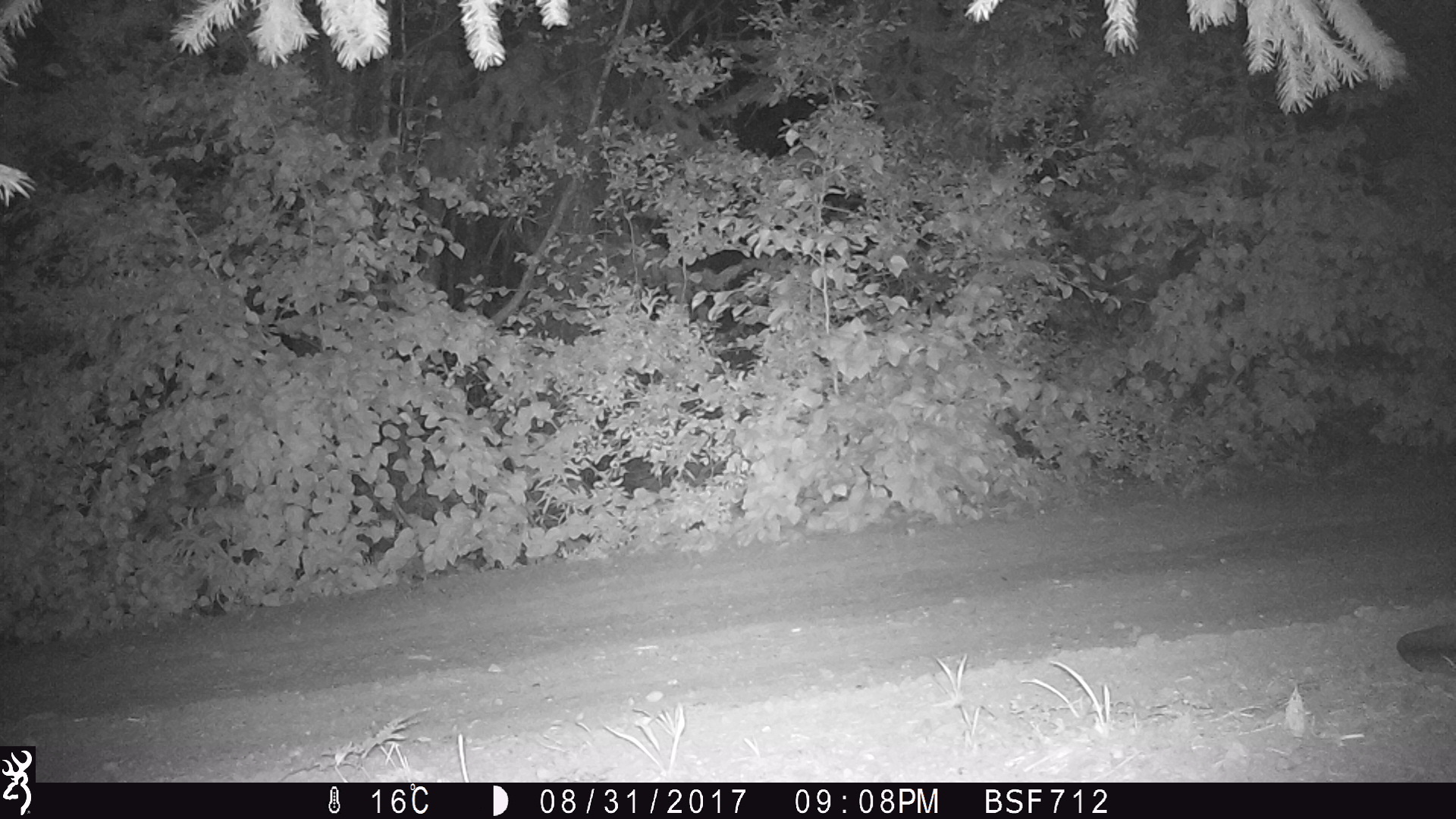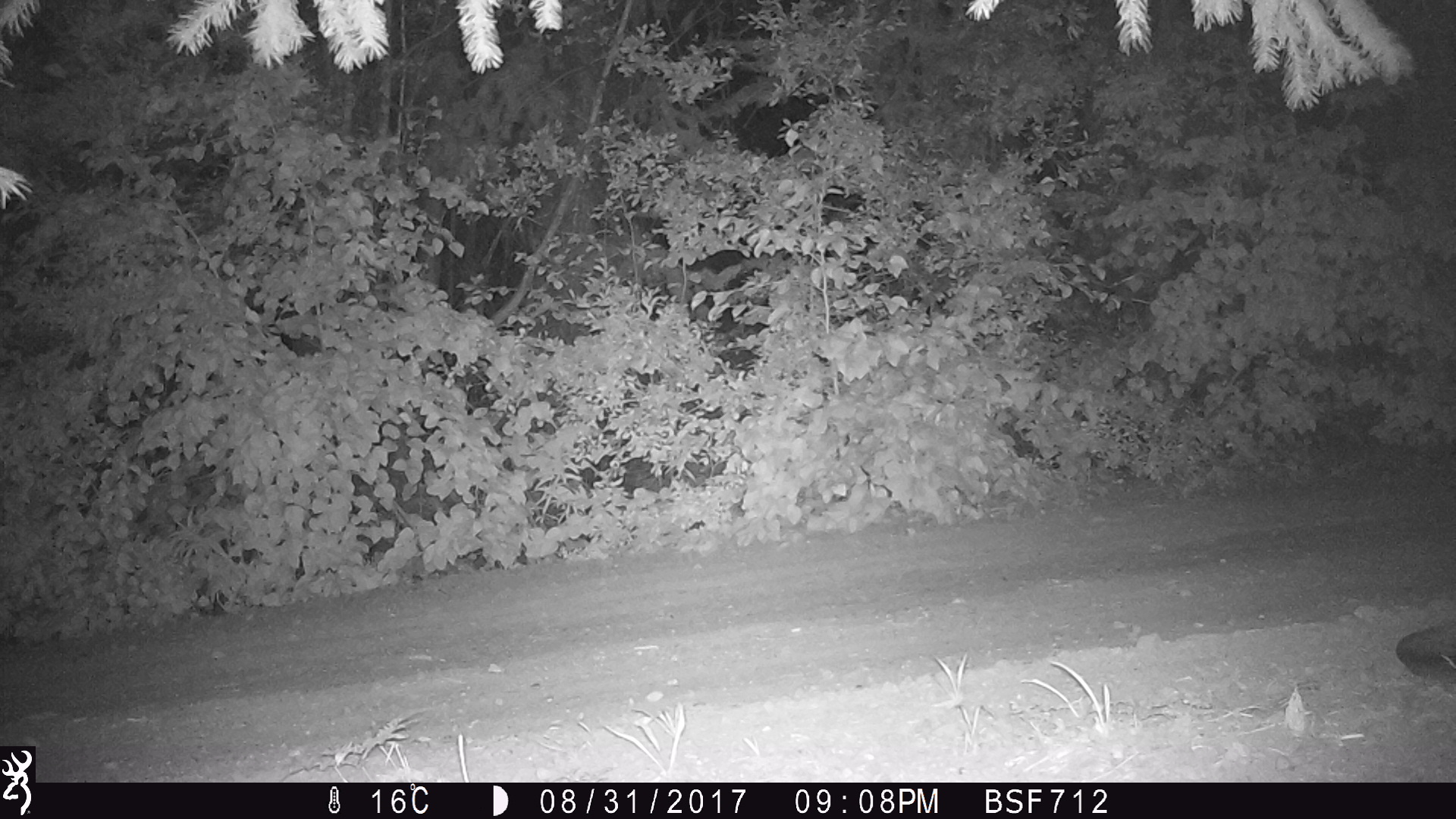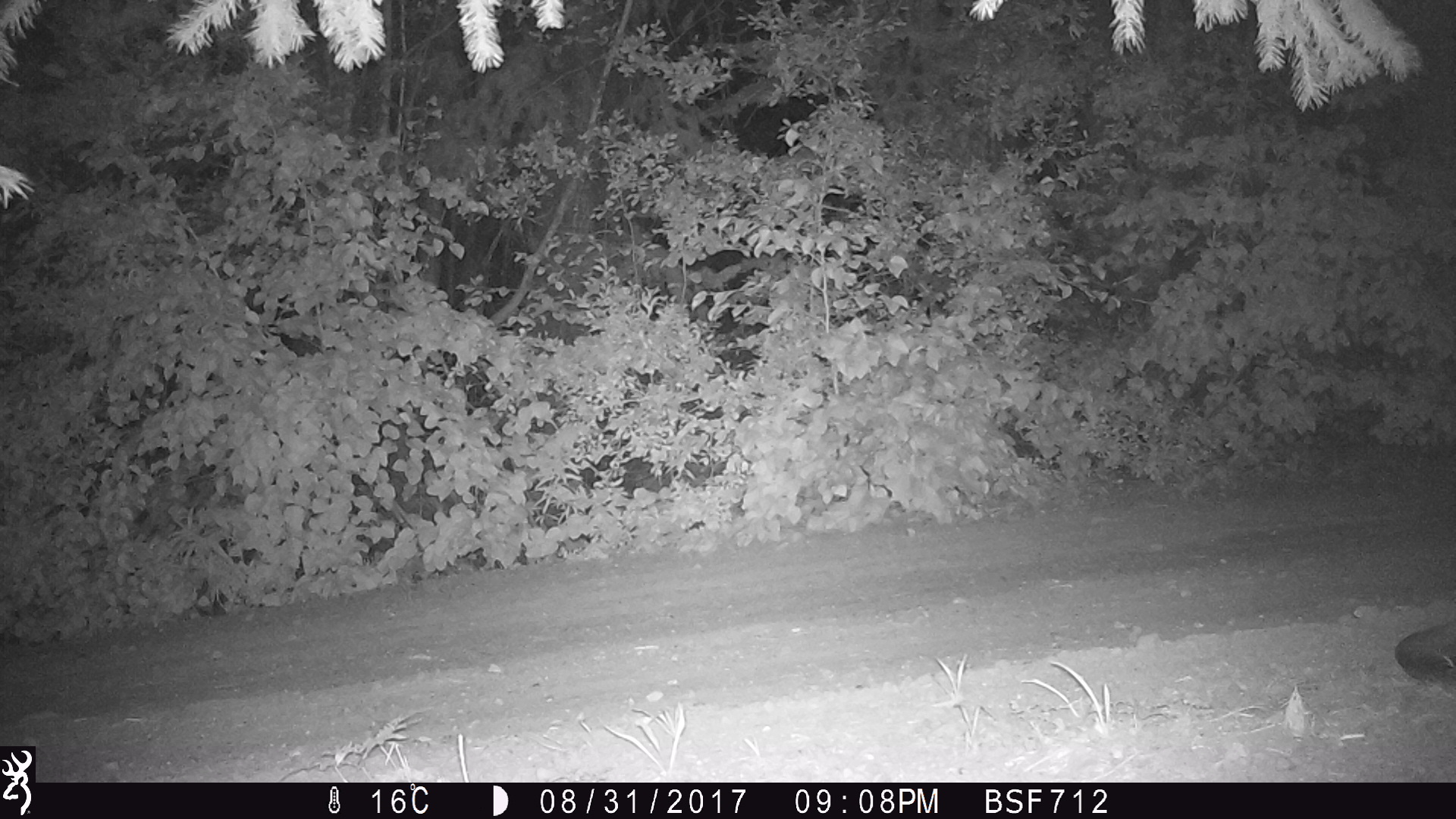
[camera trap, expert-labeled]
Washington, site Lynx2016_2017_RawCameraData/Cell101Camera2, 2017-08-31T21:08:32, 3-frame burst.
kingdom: Animalia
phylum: Chordata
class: Mammalia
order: Carnivora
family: Felidae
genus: Puma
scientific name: Puma concolor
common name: mountain lion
Puma concolor (mountain lion). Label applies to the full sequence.